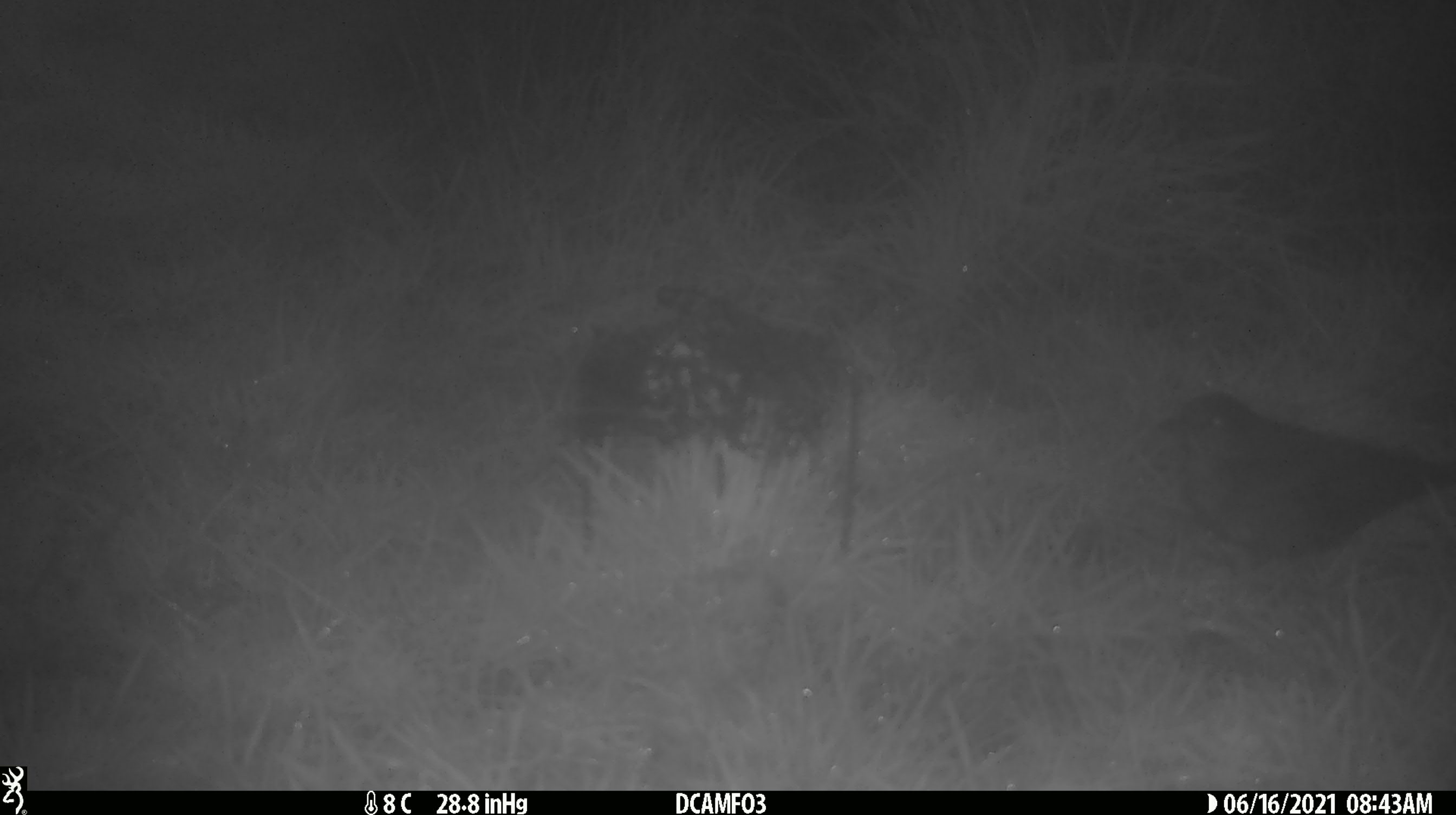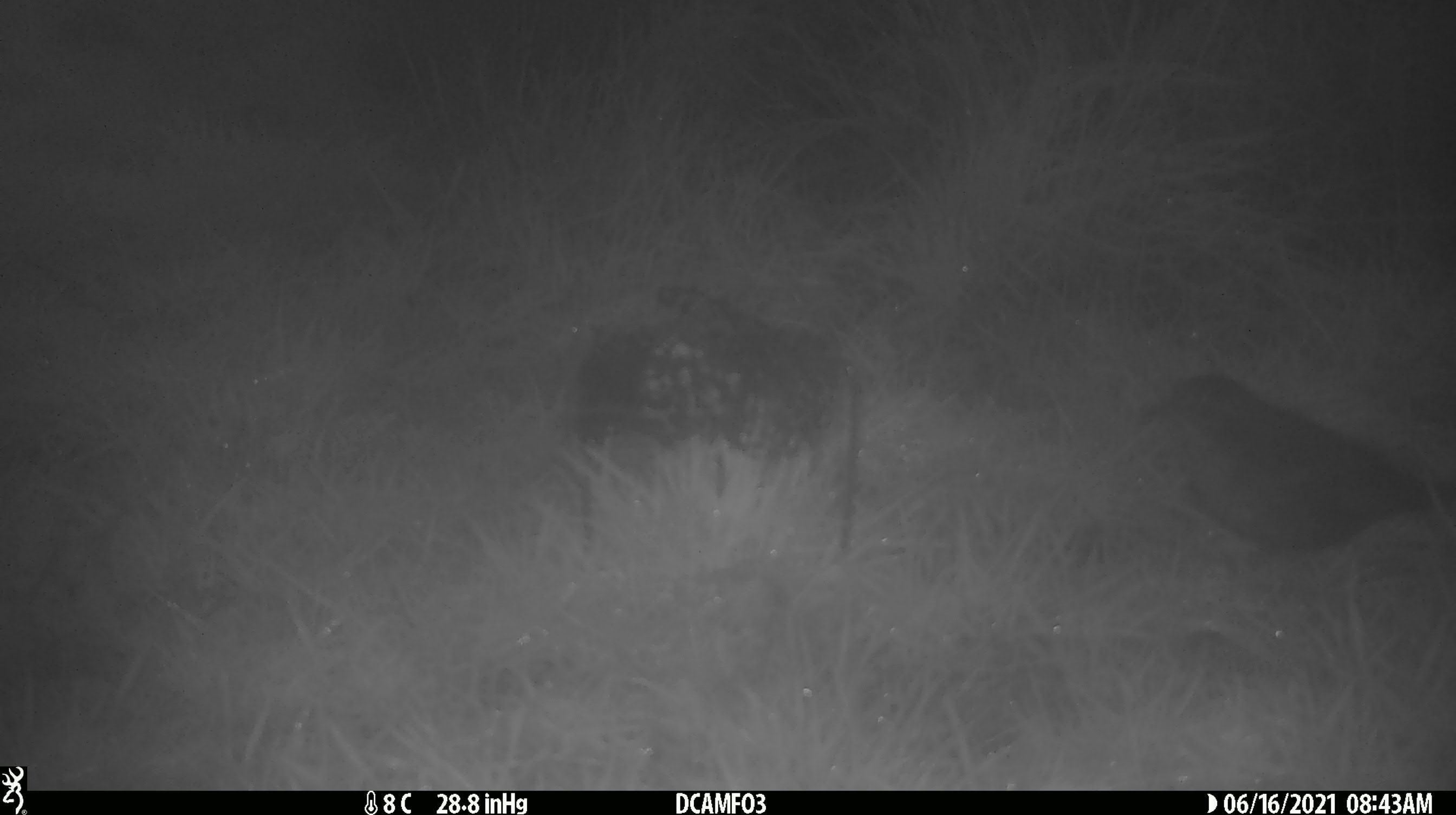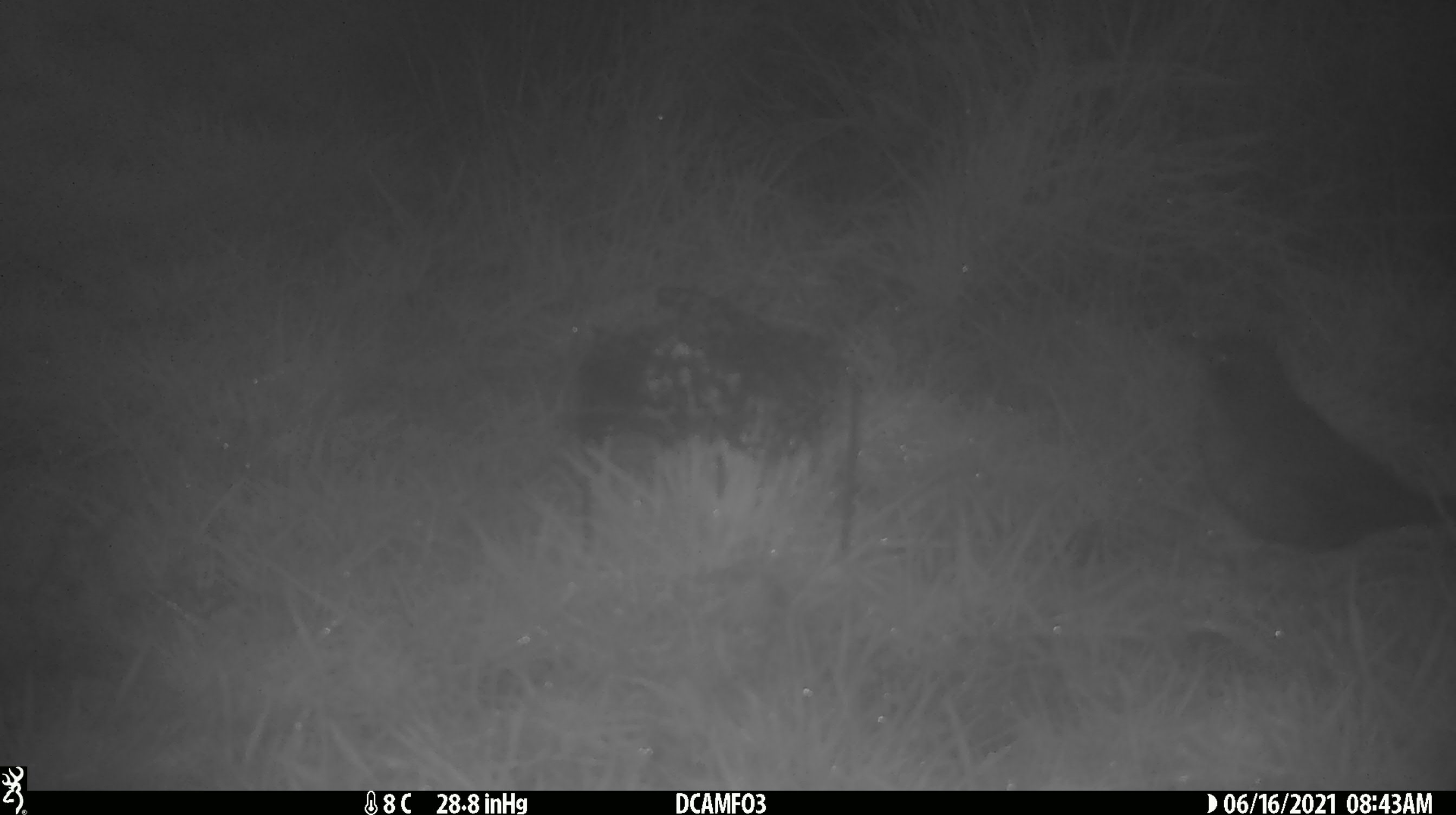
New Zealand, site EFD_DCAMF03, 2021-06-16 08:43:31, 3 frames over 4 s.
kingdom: Animalia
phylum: Chordata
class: Aves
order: Passeriformes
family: Turdidae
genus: Turdus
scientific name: Turdus philomelos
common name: song thrush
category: thrush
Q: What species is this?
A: Thrush (song thrush) (Turdus philomelos).